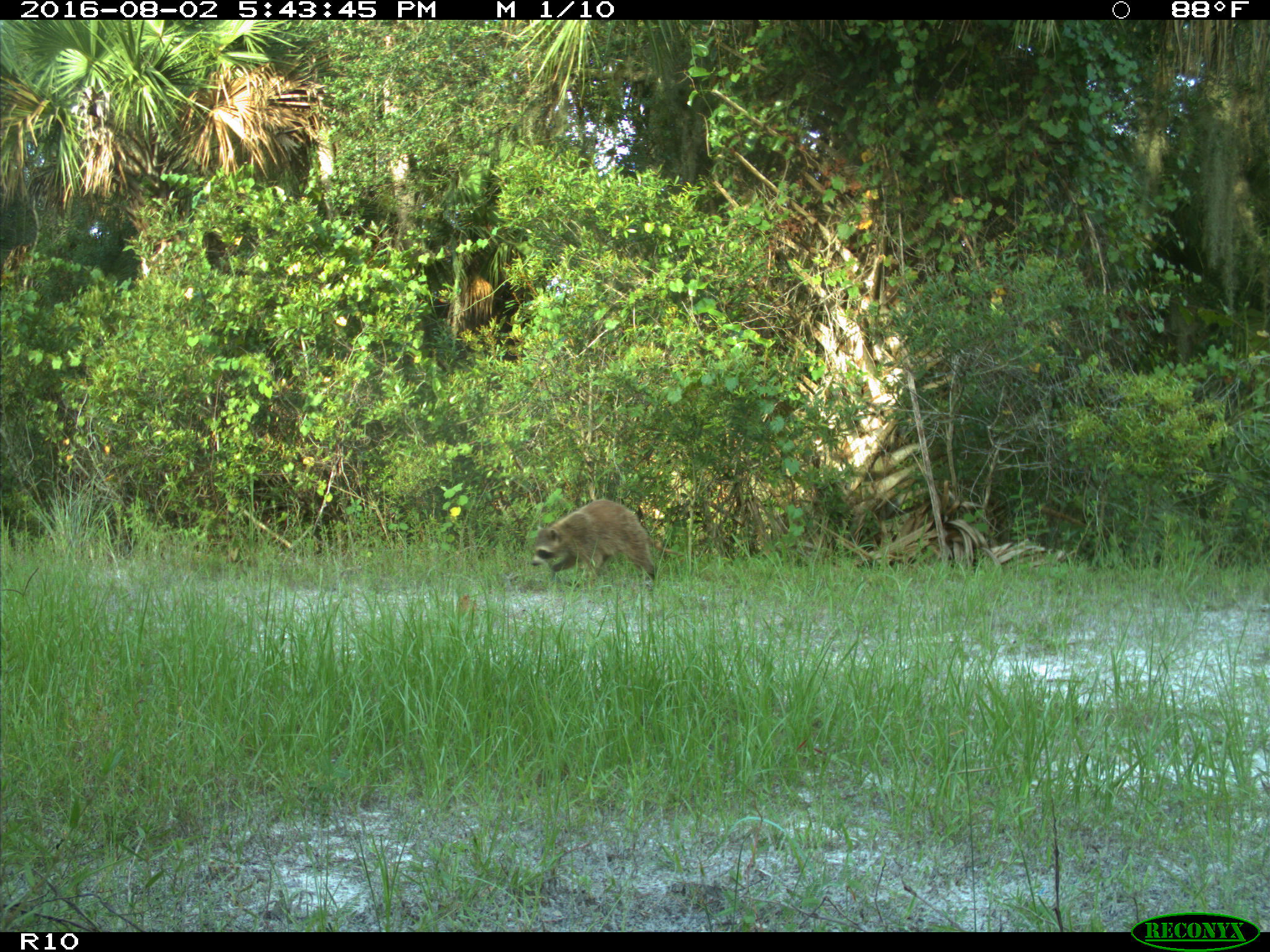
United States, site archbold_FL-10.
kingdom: Animalia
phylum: Chordata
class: Mammalia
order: Carnivora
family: Procyonidae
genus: Procyon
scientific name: Procyon lotor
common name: common raccoon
Procyon lotor (common raccoon).